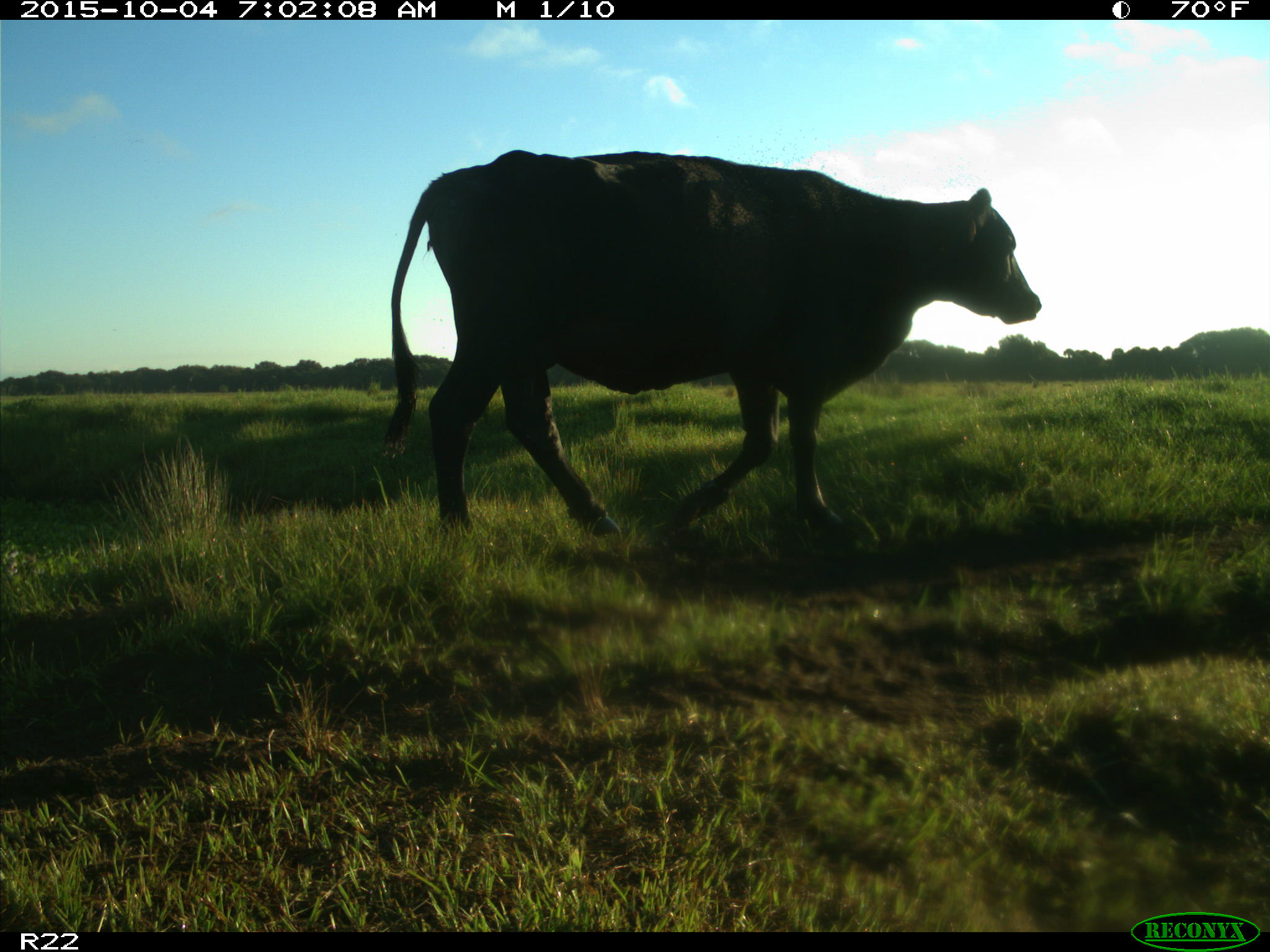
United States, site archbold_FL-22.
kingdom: Animalia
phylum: Chordata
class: Mammalia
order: Artiodactyla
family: Bovidae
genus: Bos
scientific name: Bos taurus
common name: domestic cow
Bos taurus (domestic cow).